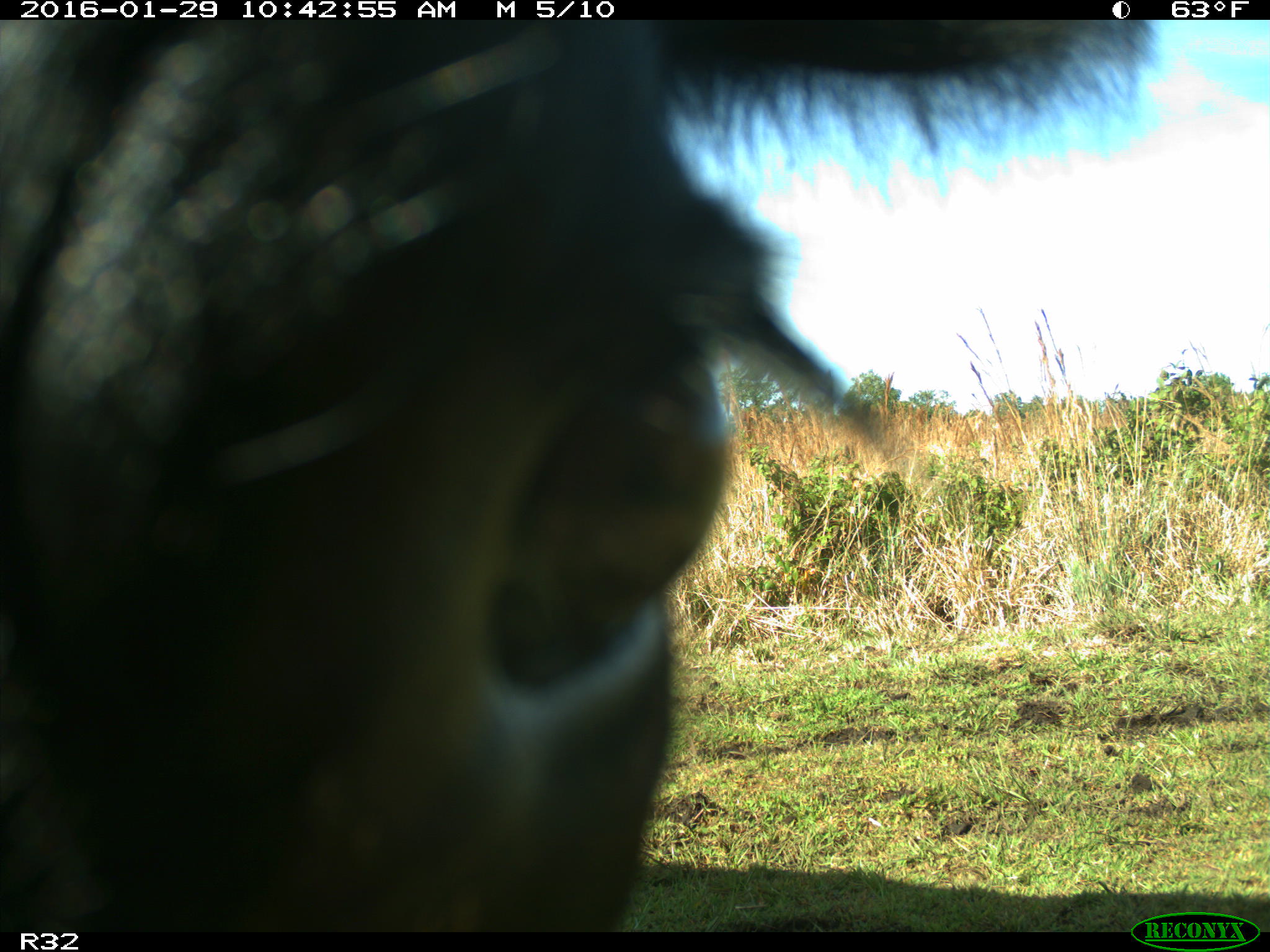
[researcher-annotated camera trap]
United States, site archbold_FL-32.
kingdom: Animalia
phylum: Chordata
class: Mammalia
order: Artiodactyla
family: Bovidae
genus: Bos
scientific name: Bos taurus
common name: domestic cow